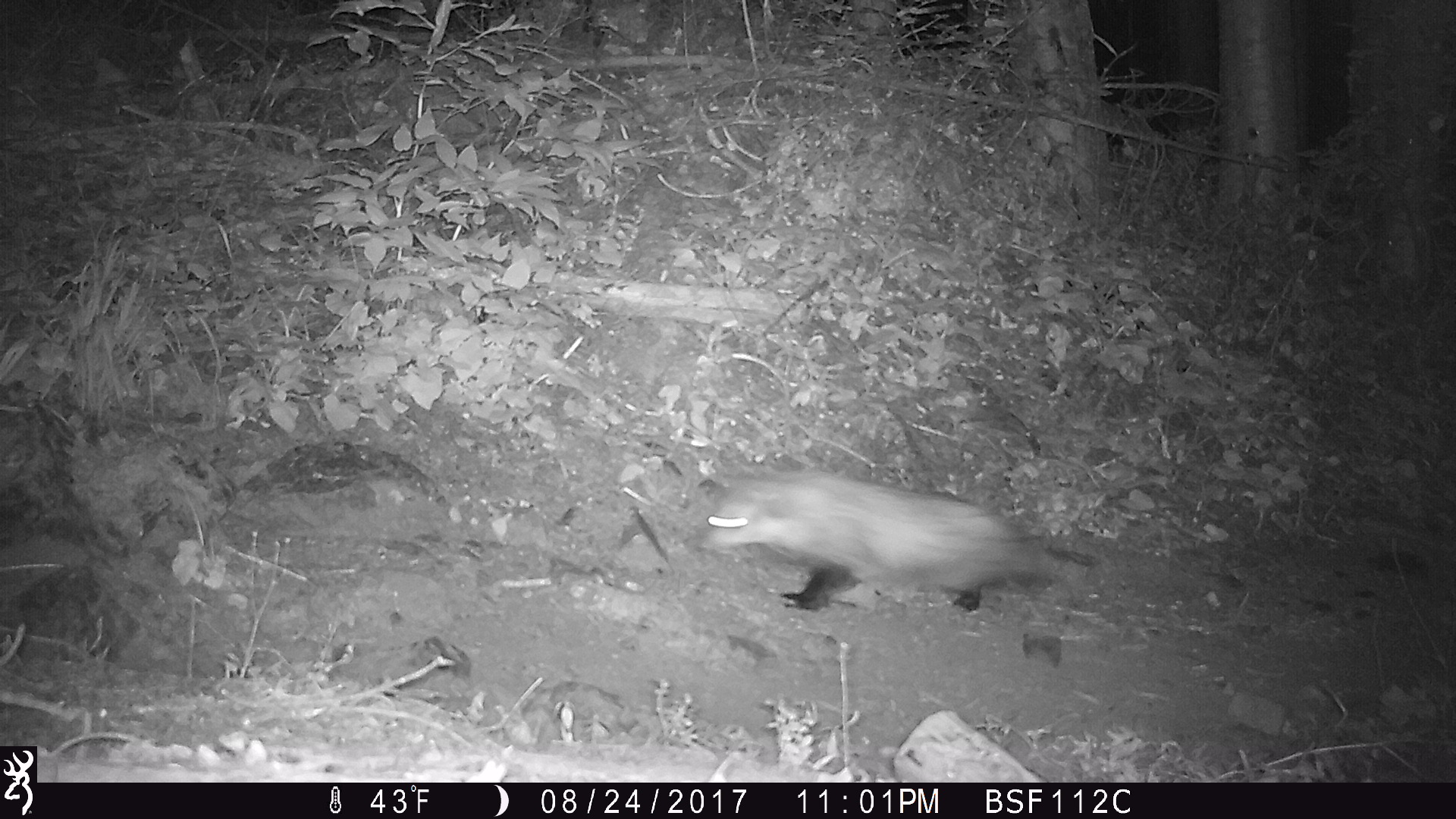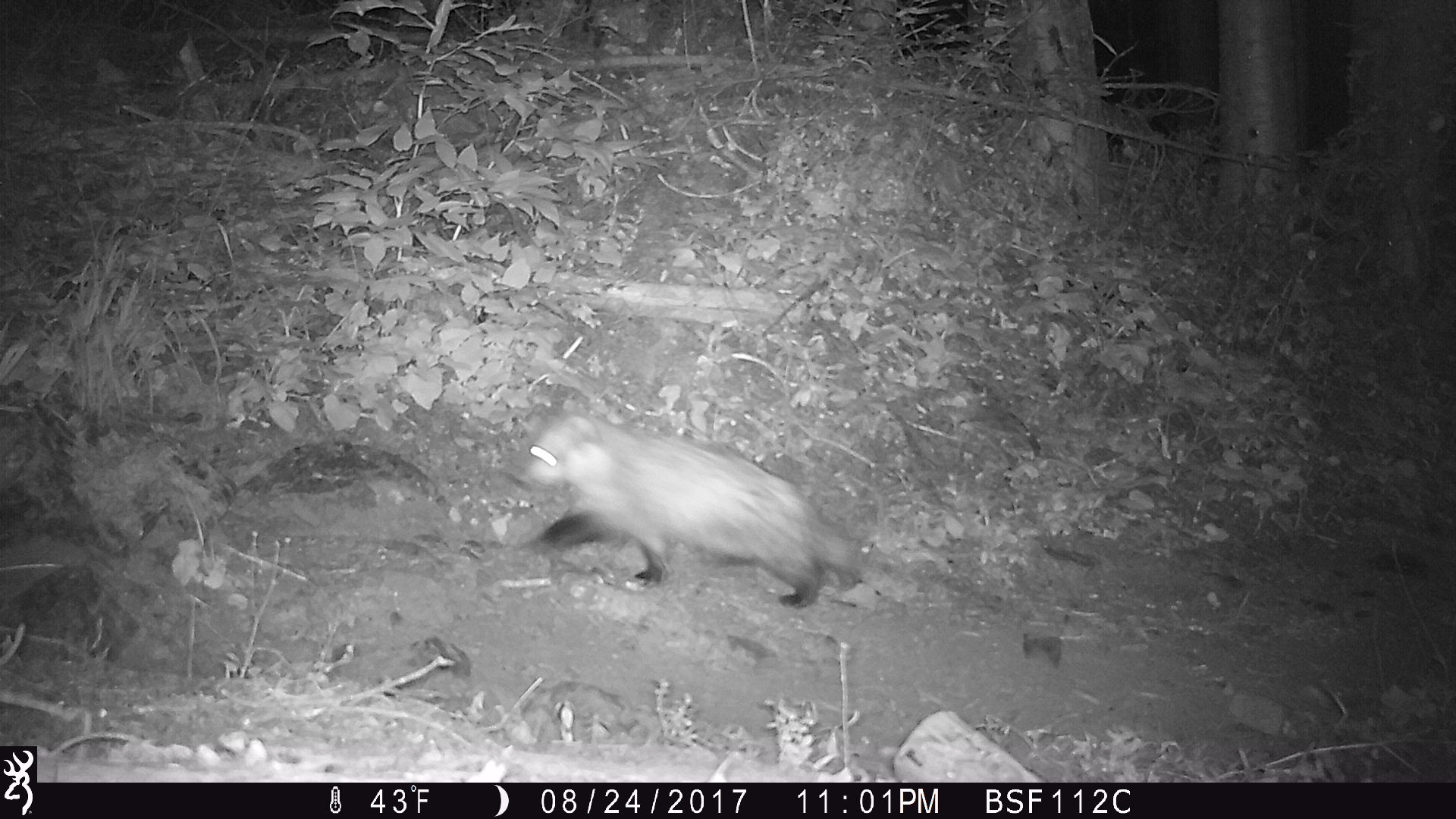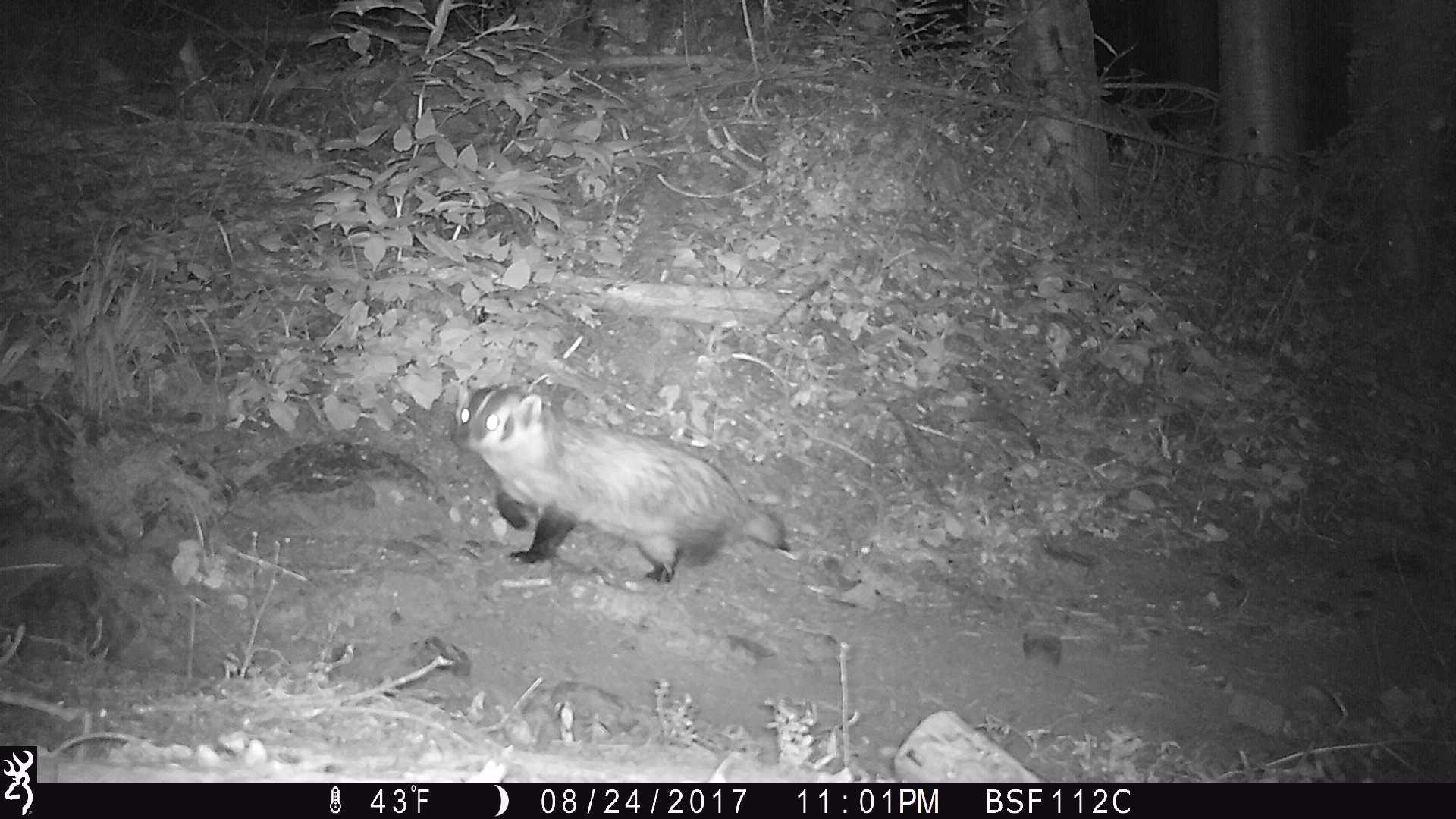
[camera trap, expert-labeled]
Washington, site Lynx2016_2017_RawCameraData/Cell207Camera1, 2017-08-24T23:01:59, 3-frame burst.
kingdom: Animalia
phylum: Chordata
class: Mammalia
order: Carnivora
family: Mustelidae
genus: Taxidea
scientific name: Taxidea taxus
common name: american badger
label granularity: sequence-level